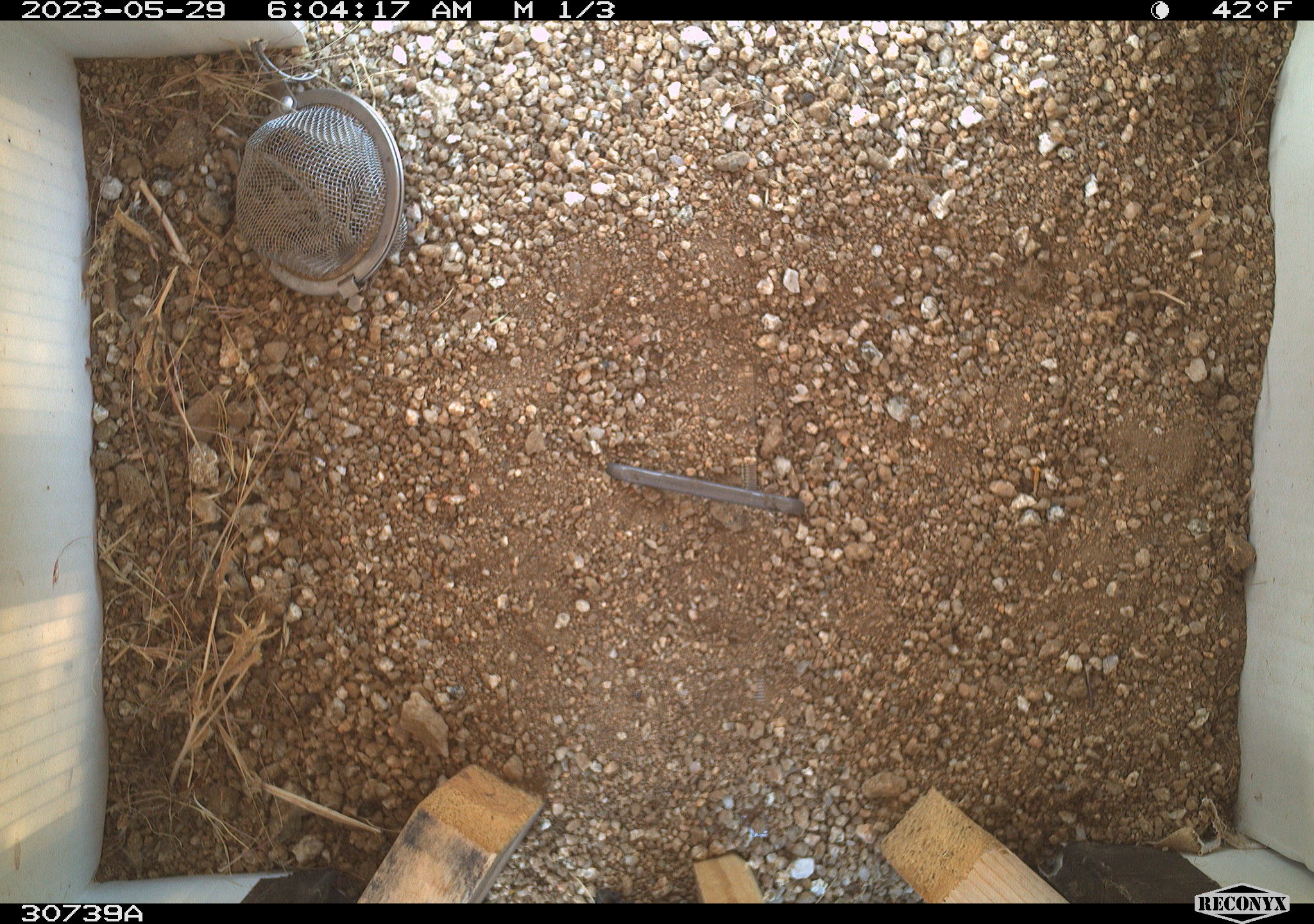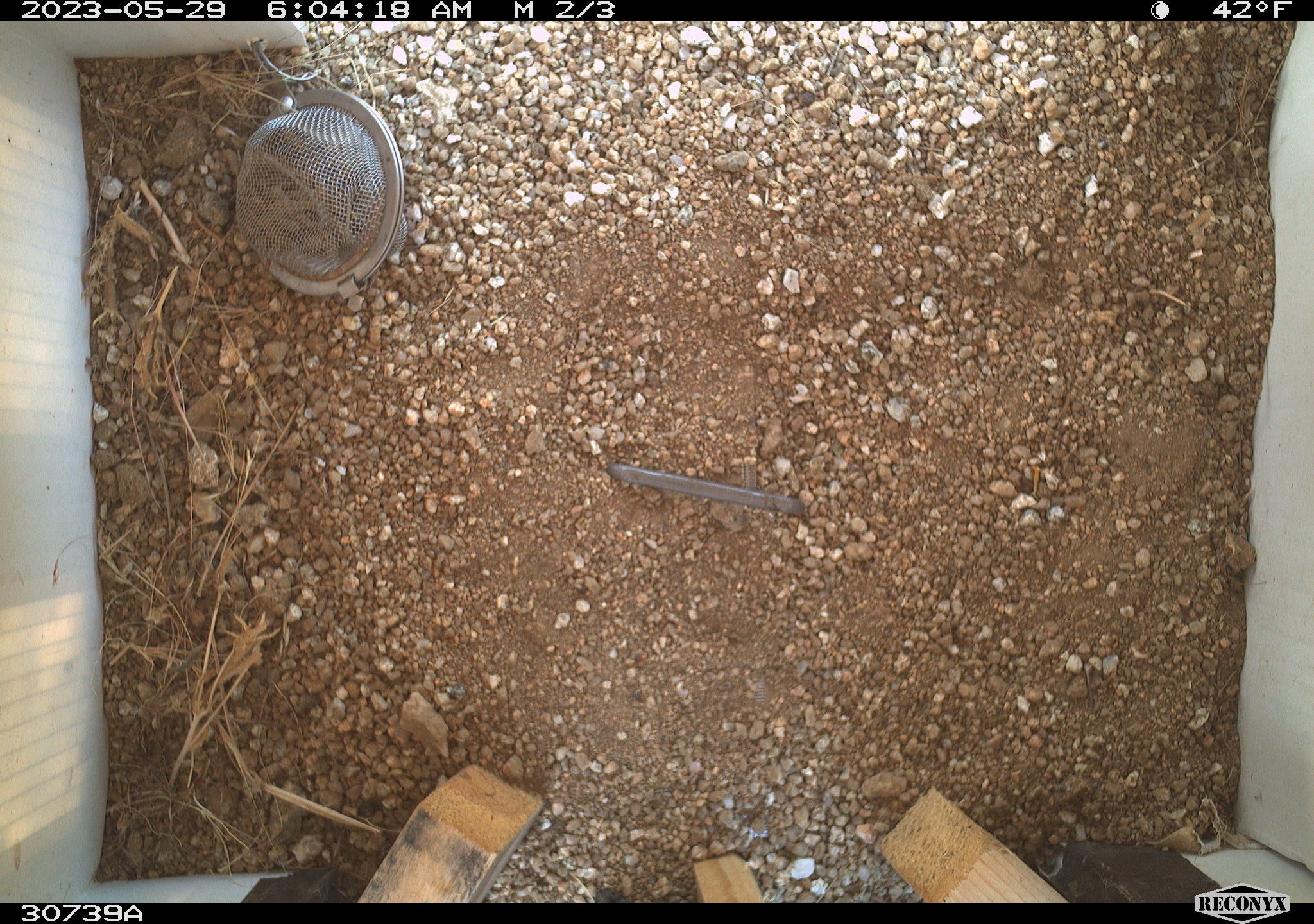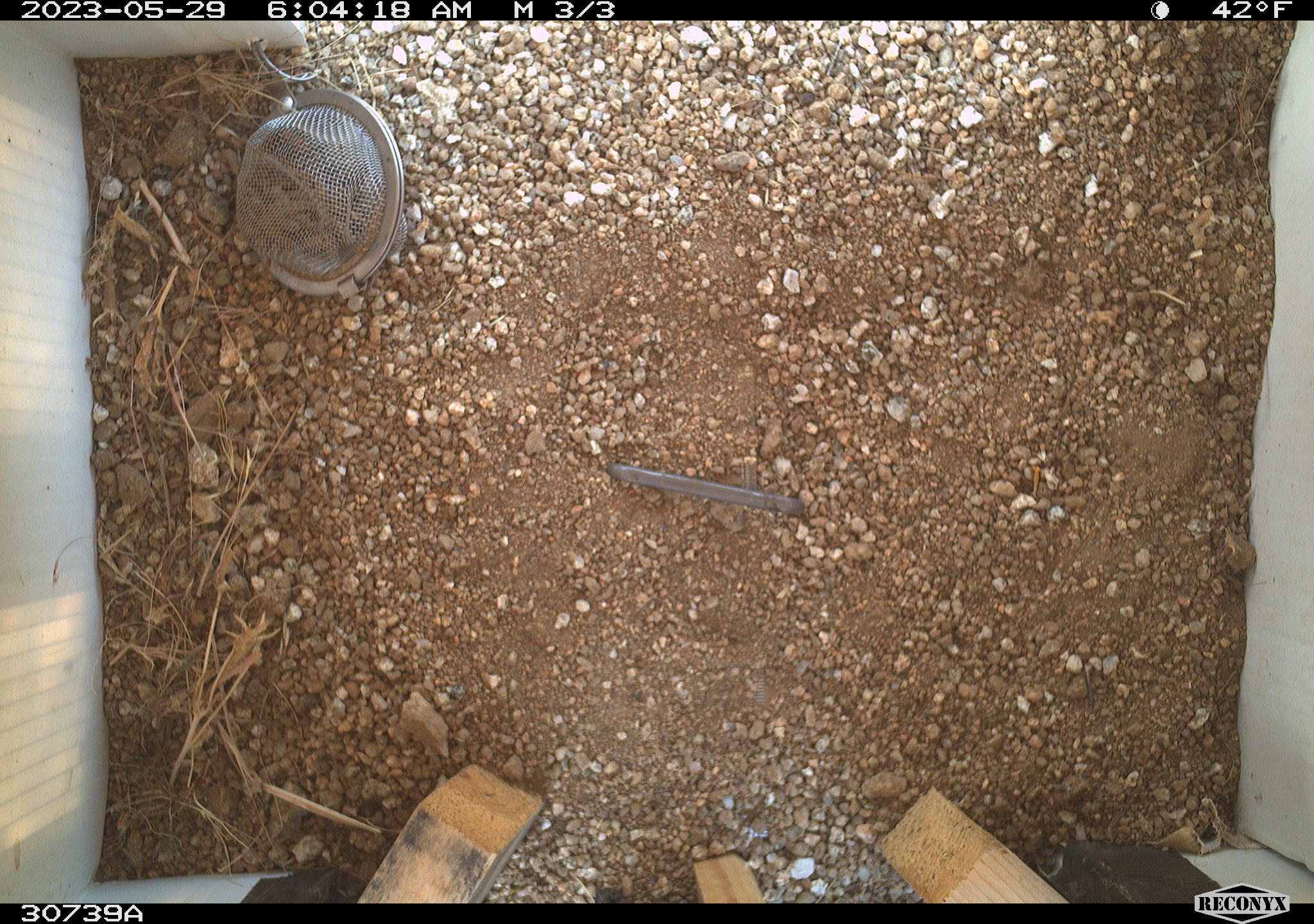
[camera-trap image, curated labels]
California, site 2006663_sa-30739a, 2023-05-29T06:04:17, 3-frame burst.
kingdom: Animalia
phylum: Chordata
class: Mammalia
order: Rodentia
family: Sciuridae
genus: Ammospermophilus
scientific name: Ammospermophilus leucurus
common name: white-tailed antelope squirrel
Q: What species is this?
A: White-tailed antelope squirrel (Ammospermophilus leucurus).